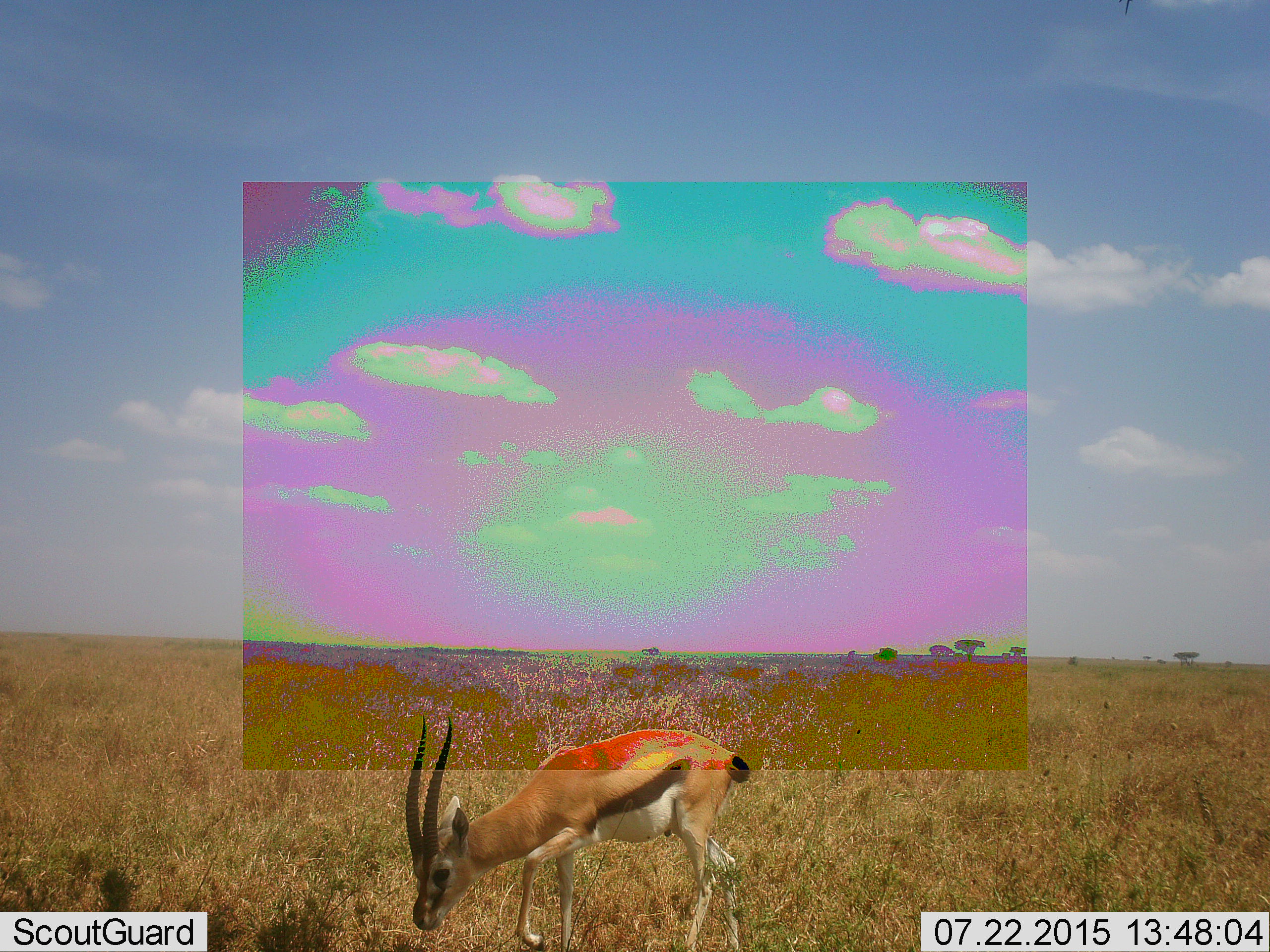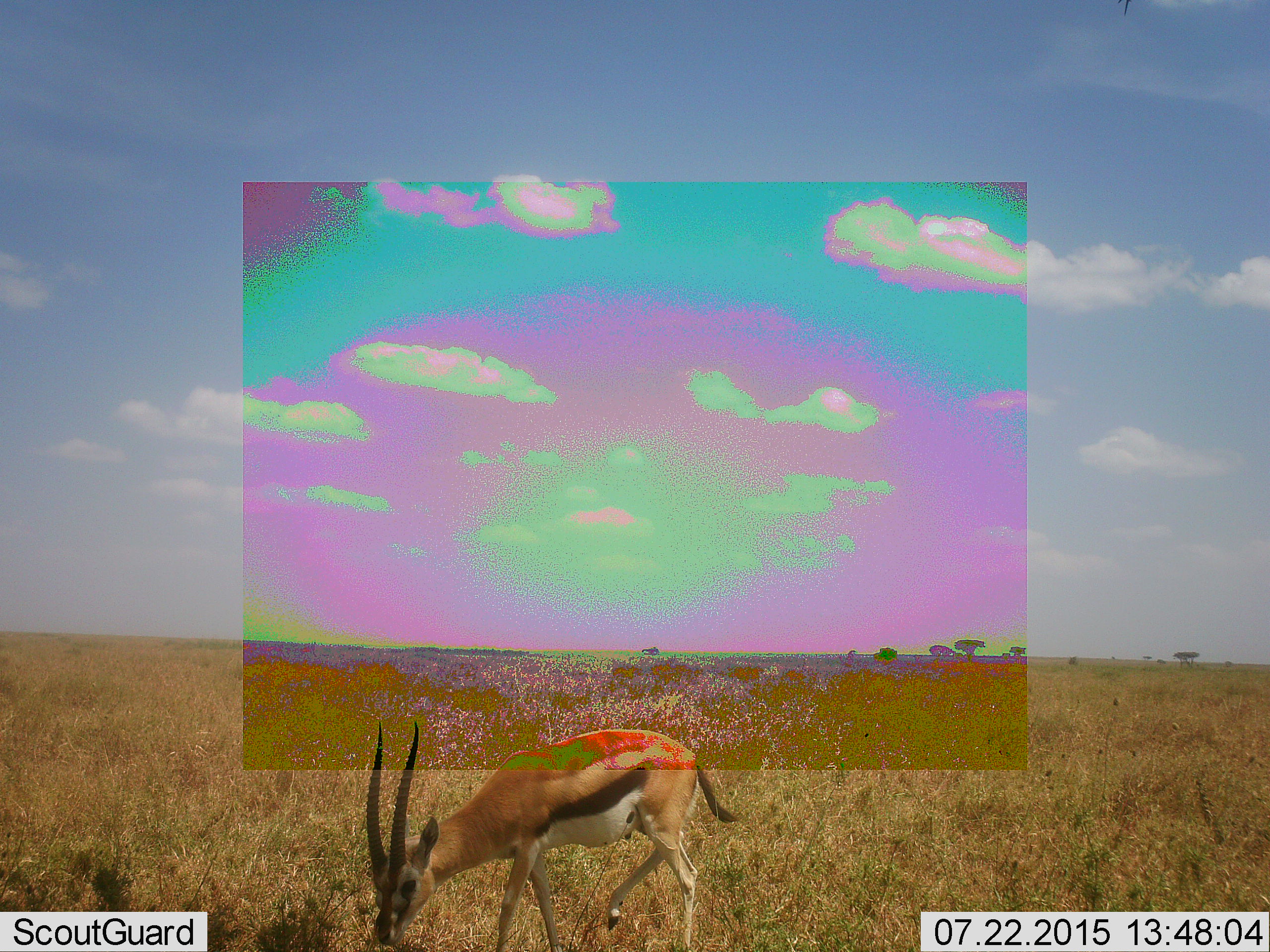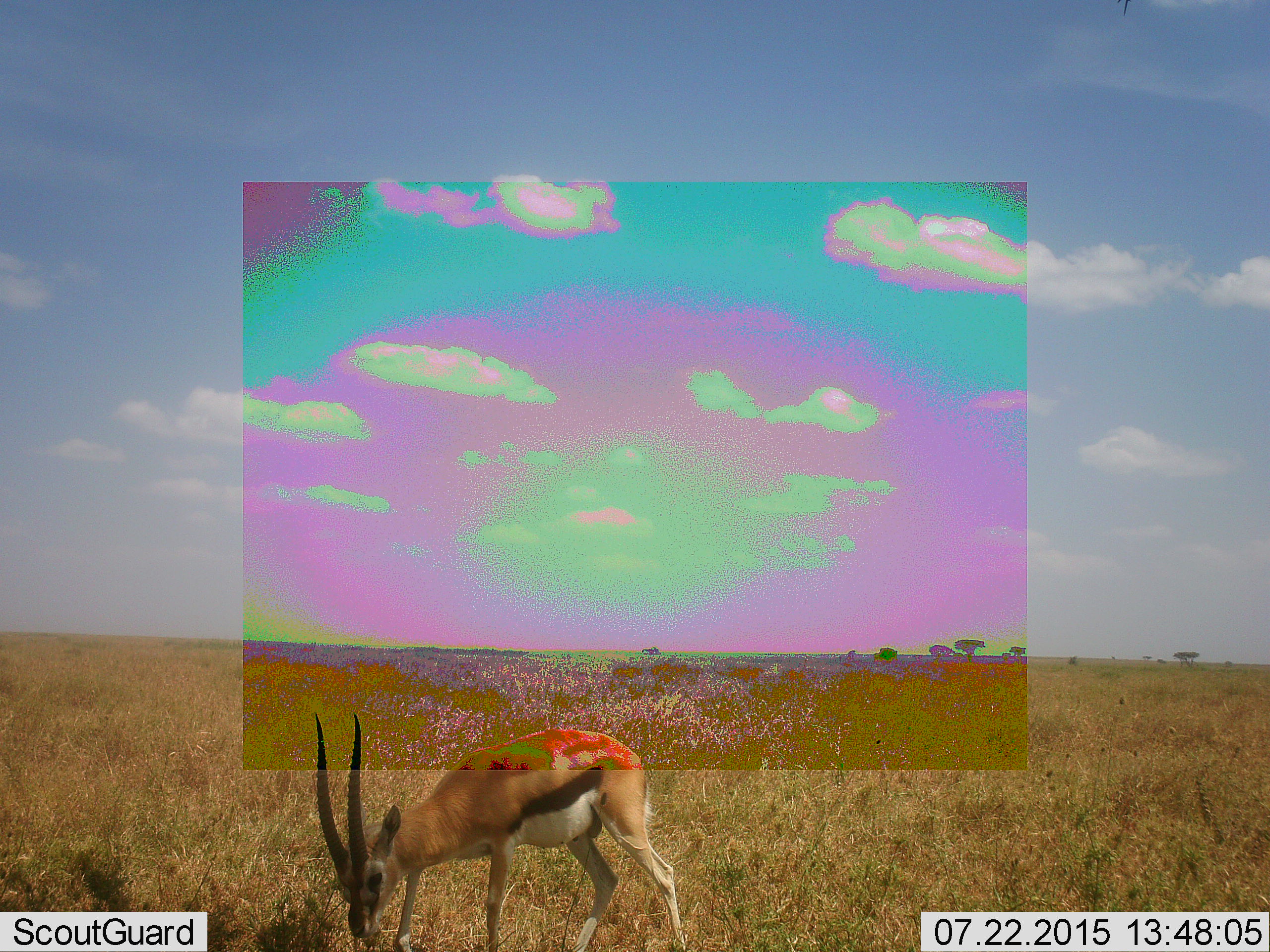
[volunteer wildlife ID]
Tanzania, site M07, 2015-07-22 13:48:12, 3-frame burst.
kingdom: Animalia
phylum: Chordata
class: Mammalia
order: Artiodactyla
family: Bovidae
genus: Eudorcas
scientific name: Eudorcas thomsonii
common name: thomson's gazelle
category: gazellethomsons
Gazellethomsons (thomson's gazelle) (Eudorcas thomsonii), count 1. Behavior (volunteer vote fractions): standing 0%, resting 0%, moving 56%, interacting 0%. Young present (vote fraction): 11%. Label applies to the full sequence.